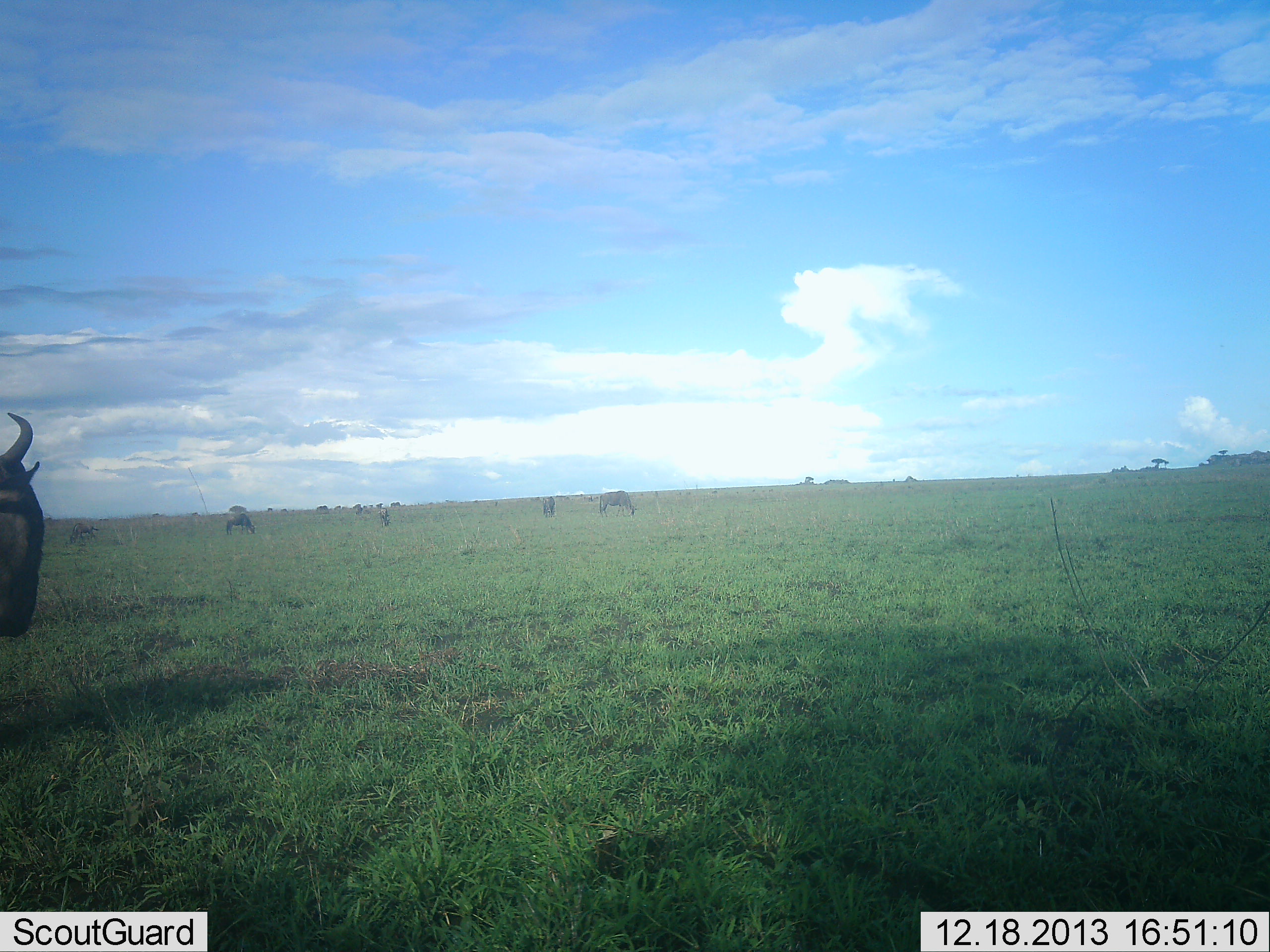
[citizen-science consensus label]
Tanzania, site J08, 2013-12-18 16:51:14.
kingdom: Animalia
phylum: Chordata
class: Mammalia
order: Artiodactyla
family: Bovidae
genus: Connochaetes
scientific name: Connochaetes taurinus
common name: blue wildebeest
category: wildebeest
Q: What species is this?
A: Wildebeest (blue wildebeest) (Connochaetes taurinus).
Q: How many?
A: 5.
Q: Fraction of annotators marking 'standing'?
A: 80%.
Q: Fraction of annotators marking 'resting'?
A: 0%.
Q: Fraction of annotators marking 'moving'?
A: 20%.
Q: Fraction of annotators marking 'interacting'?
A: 0%.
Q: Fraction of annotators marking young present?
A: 0%.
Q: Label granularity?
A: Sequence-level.